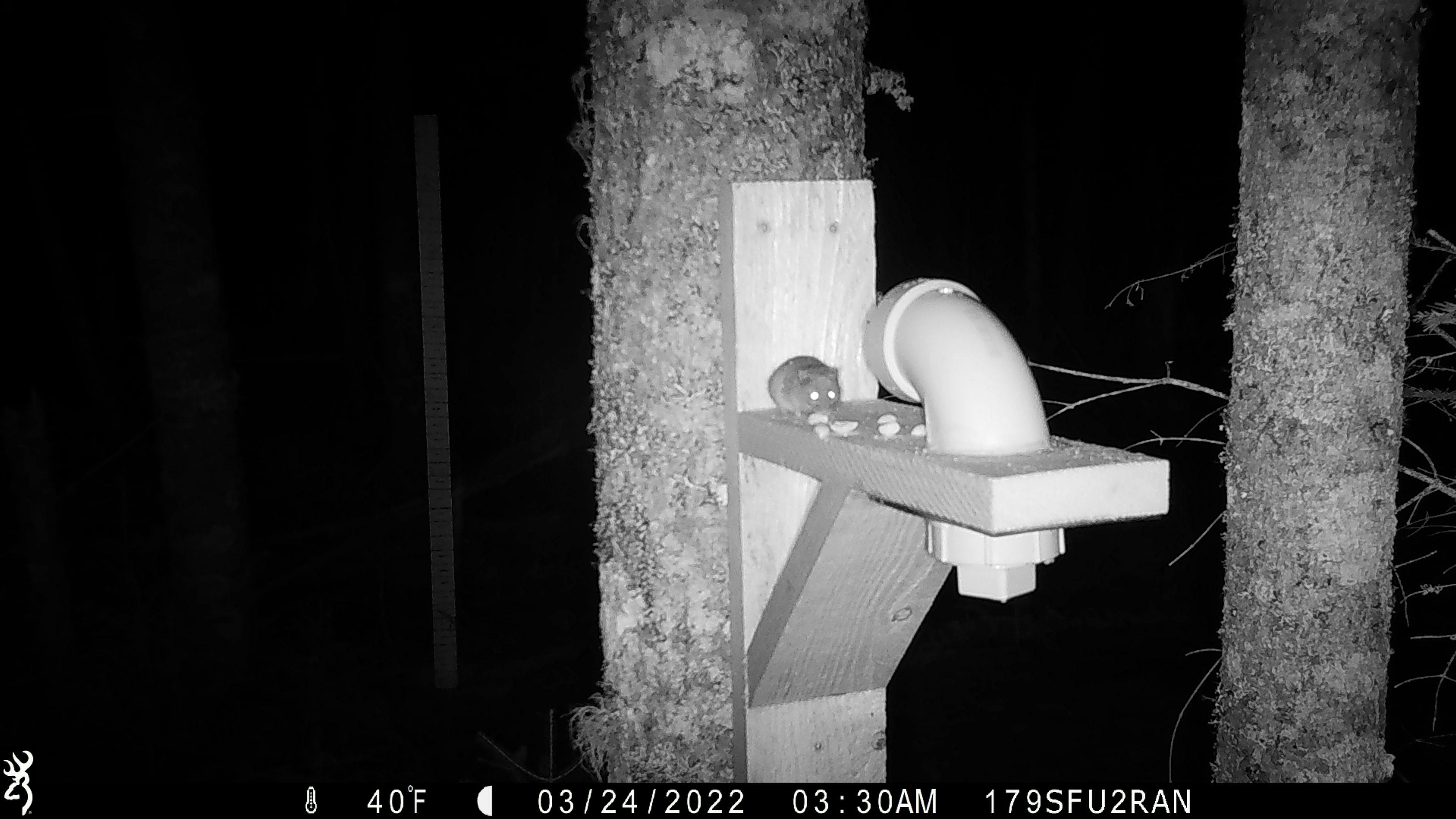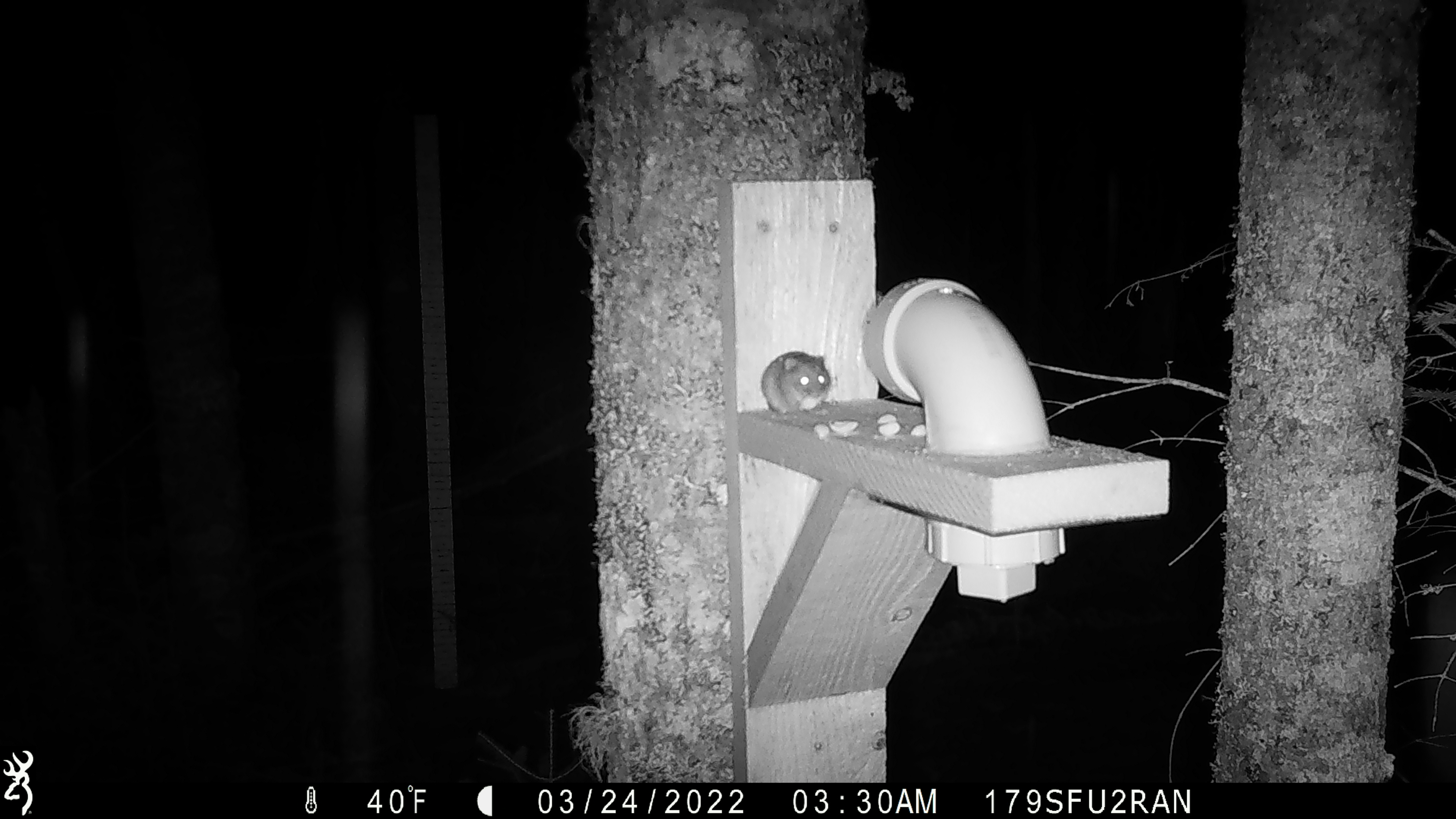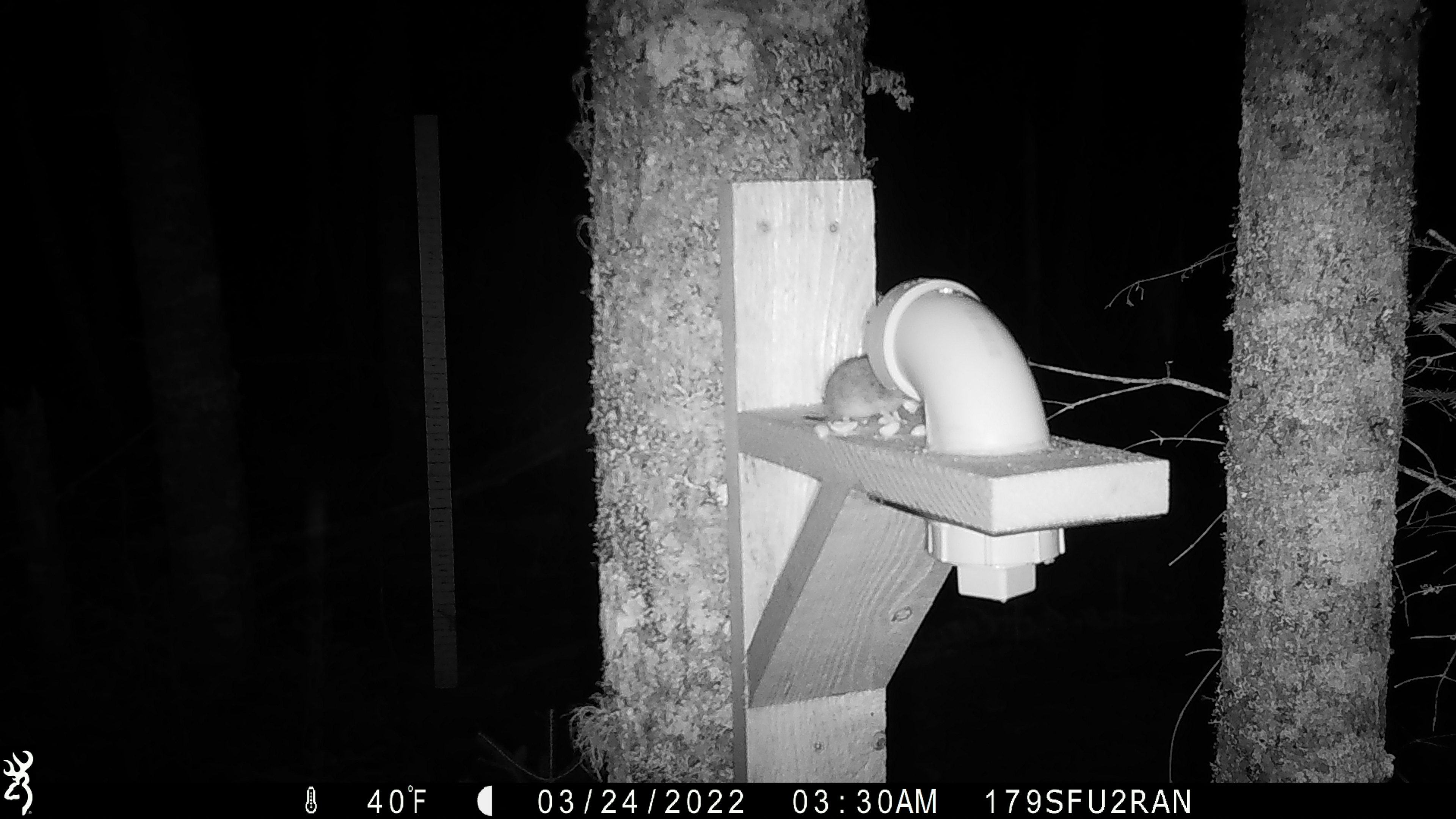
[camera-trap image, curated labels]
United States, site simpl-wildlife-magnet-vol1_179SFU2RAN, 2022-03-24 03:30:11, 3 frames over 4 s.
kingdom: Animalia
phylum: Chordata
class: Mammalia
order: Rodentia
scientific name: Rodentia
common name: mouse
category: mouse sp.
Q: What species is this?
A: Mouse sp. (mouse) (Rodentia).